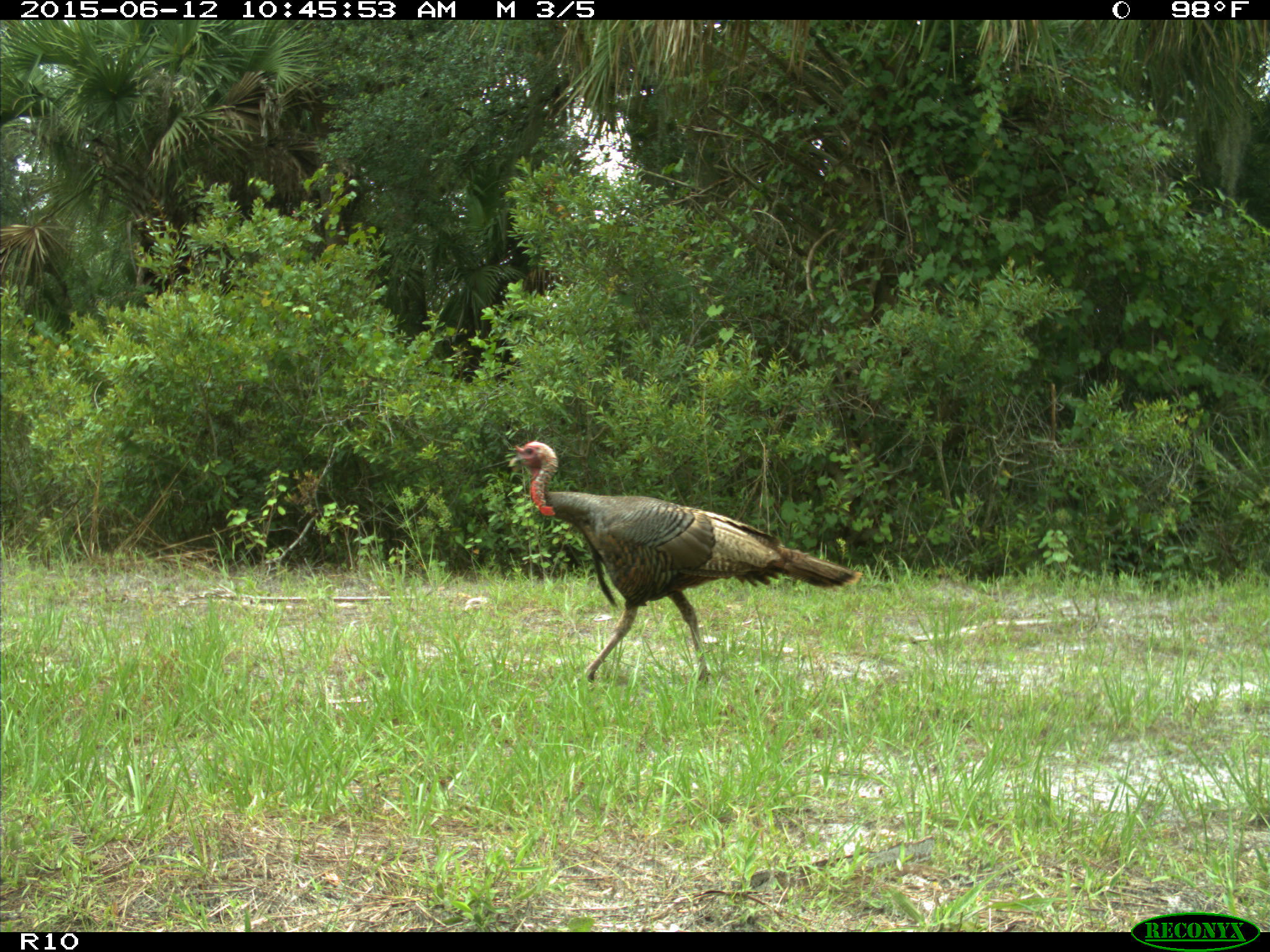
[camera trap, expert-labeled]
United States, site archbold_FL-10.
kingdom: Animalia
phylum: Chordata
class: Aves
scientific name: Aves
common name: birds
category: unidentified bird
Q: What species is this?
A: Unidentified bird (birds) (Aves).